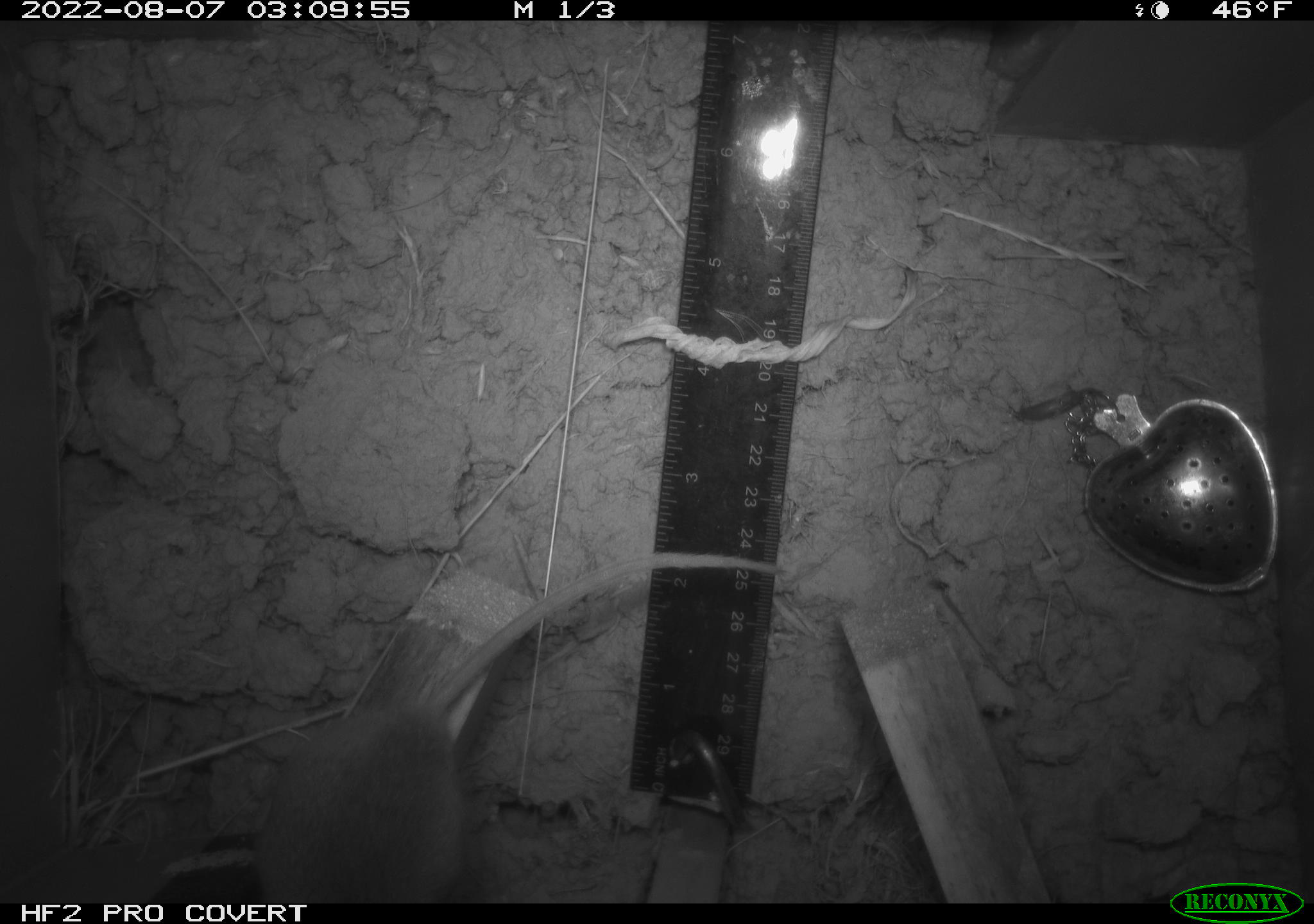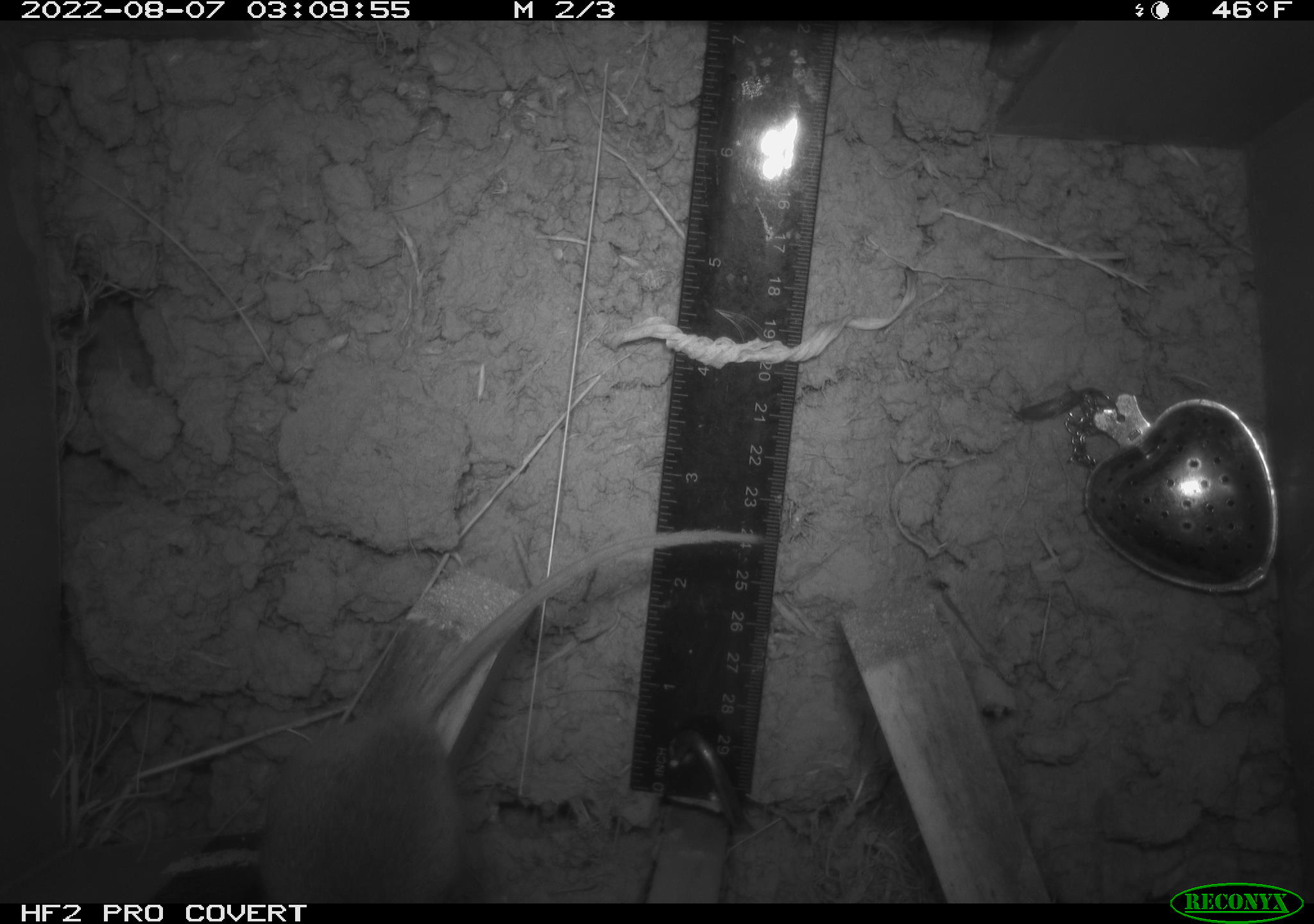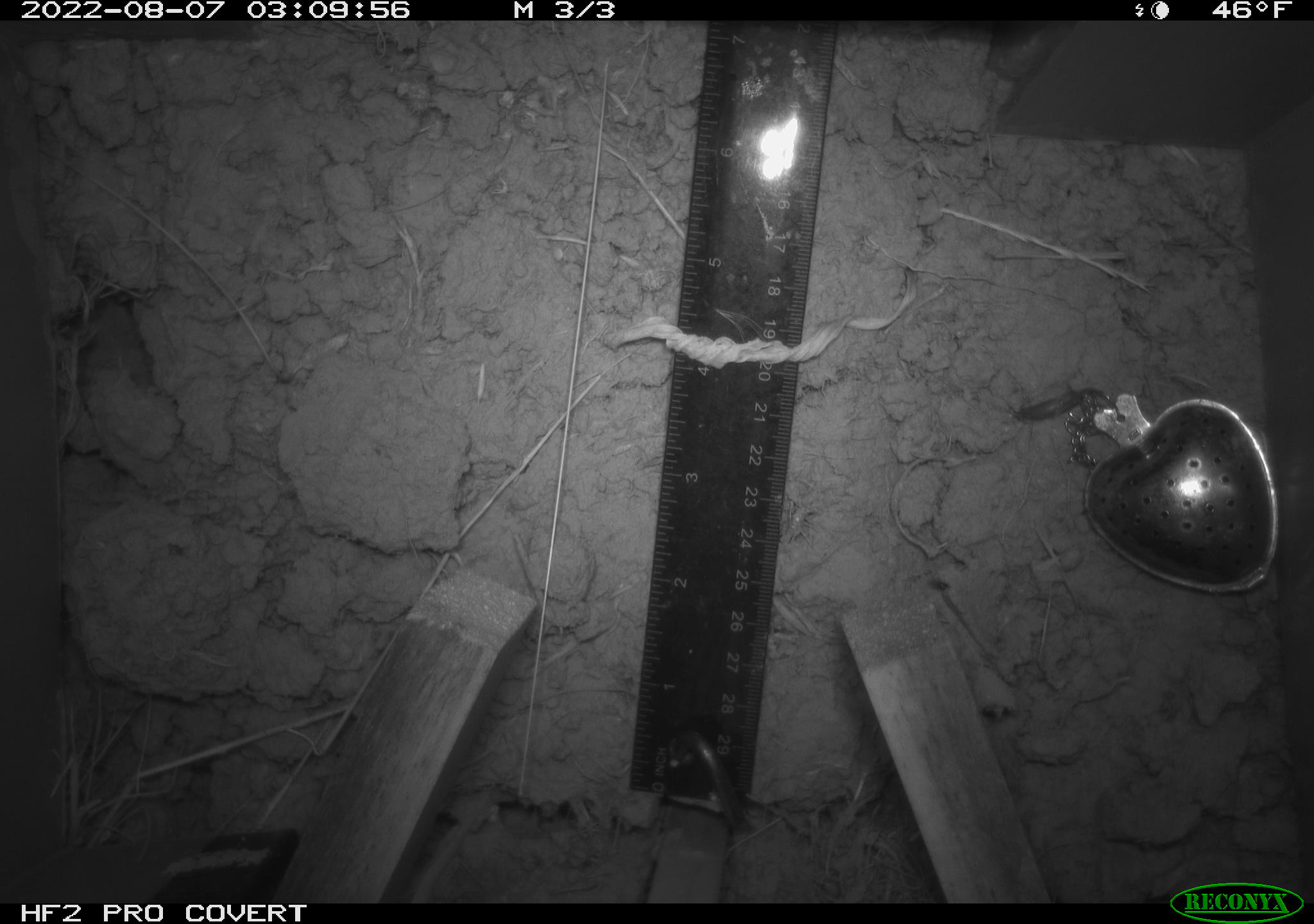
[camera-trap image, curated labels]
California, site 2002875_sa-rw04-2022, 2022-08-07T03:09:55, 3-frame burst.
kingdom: Animalia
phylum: Chordata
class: Mammalia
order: Rodentia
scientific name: Rodentia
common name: mouse species